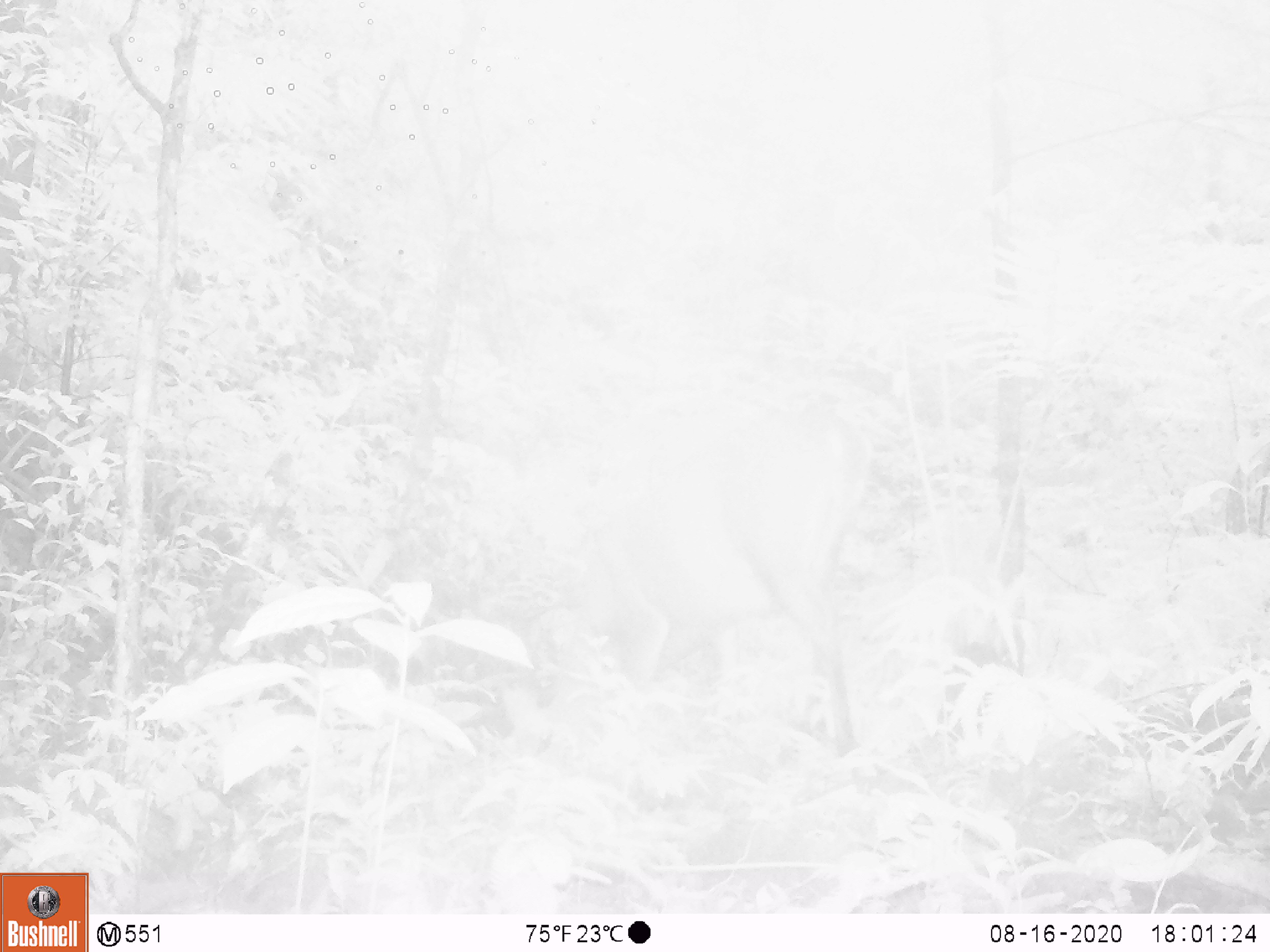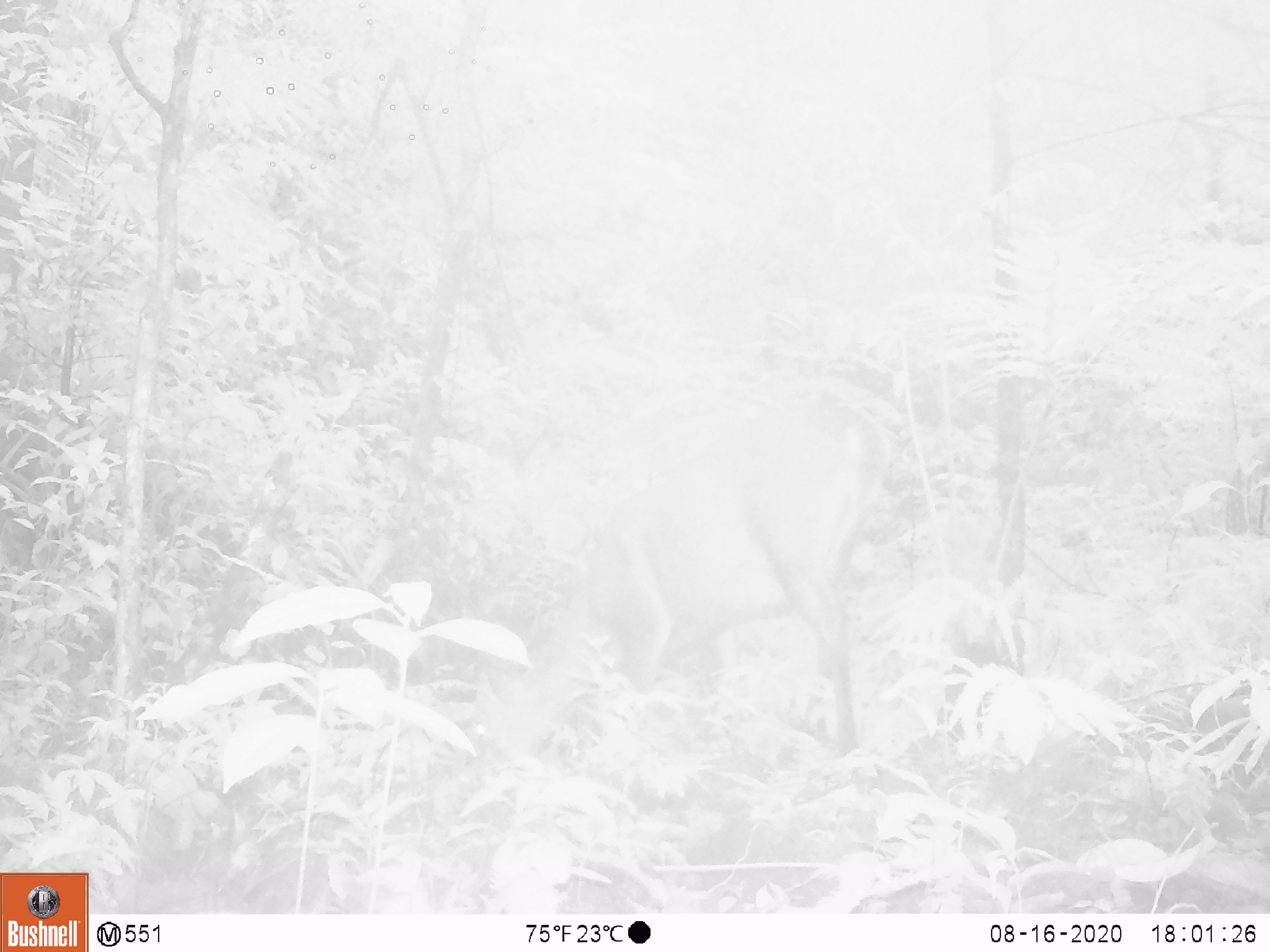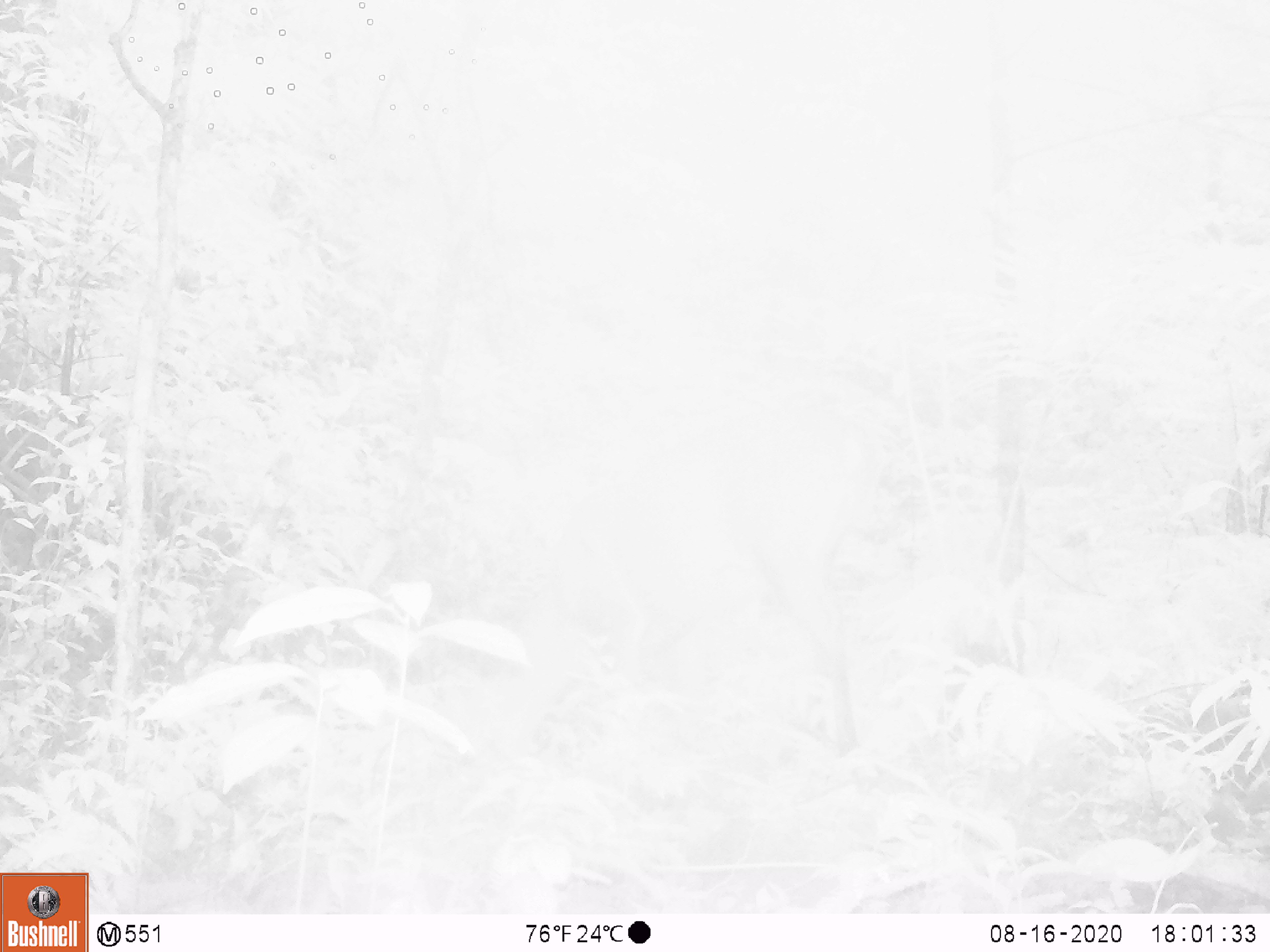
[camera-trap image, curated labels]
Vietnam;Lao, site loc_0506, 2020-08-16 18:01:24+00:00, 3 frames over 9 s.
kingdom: Animalia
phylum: Chordata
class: Mammalia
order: Artiodactyla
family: Cervidae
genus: Muntiacus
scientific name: Muntiacus vuquangensis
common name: large-antlered muntjac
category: large antlered muntjac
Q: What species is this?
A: Large antlered muntjac (large-antlered muntjac) (Muntiacus vuquangensis).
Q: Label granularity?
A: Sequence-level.